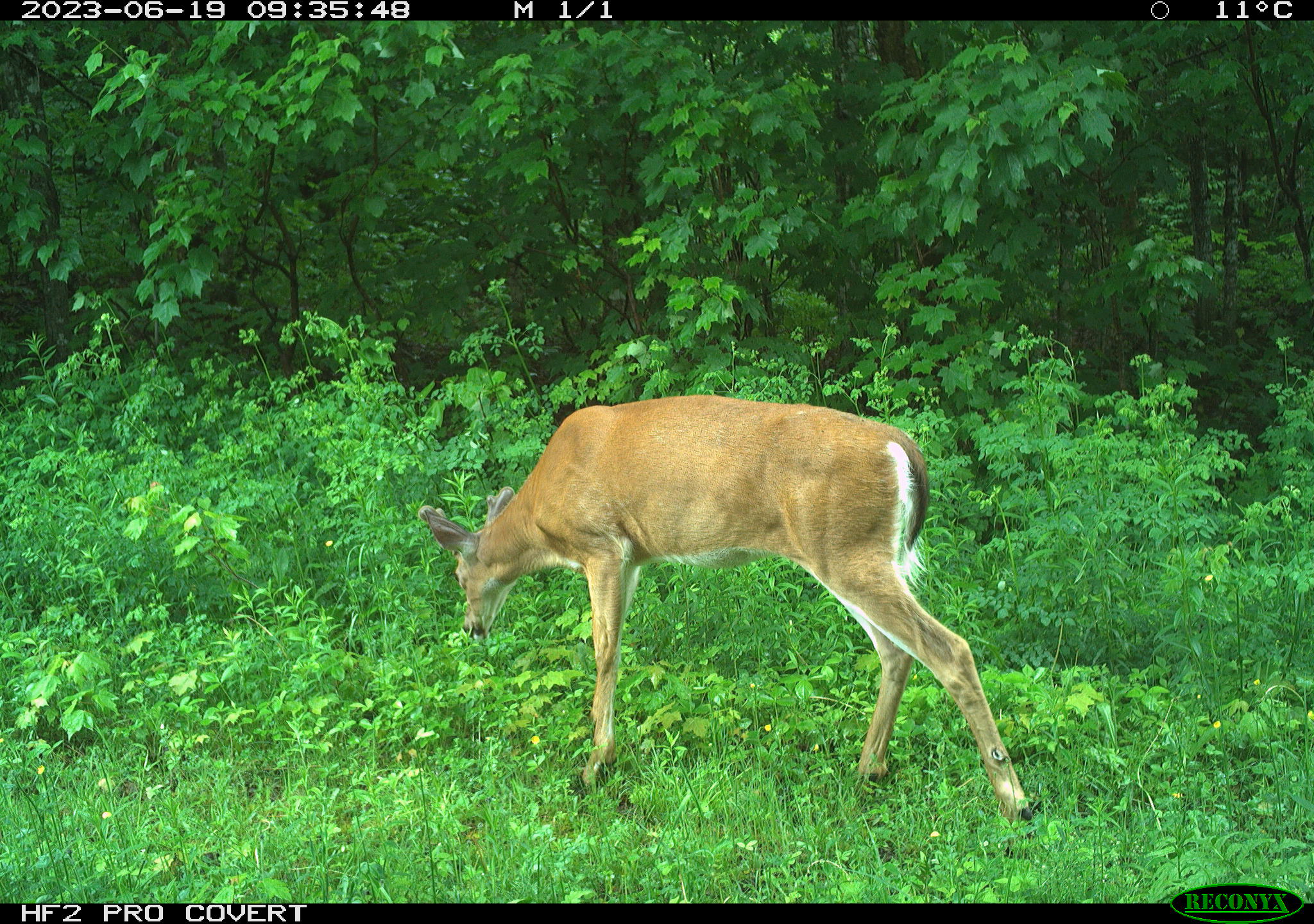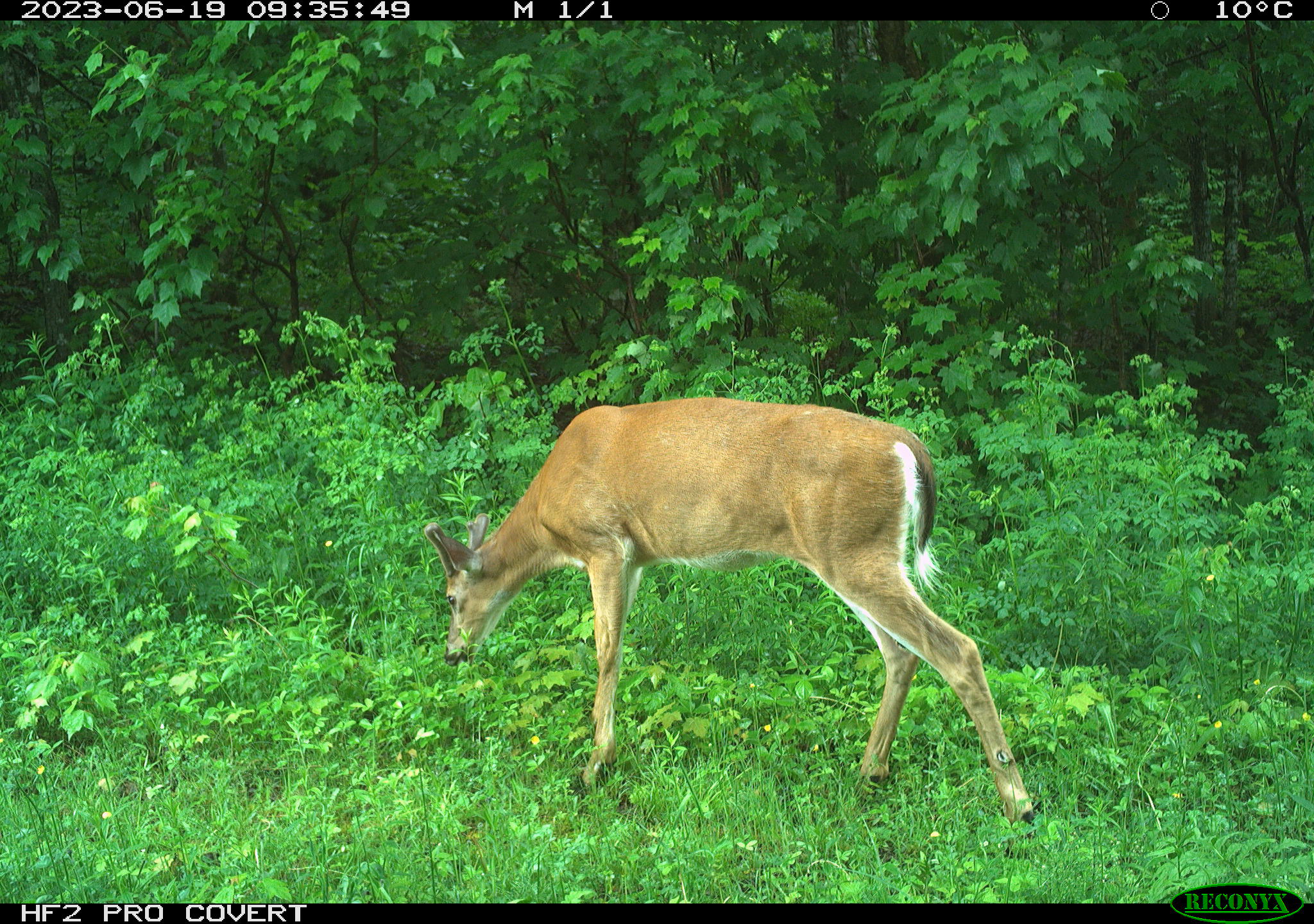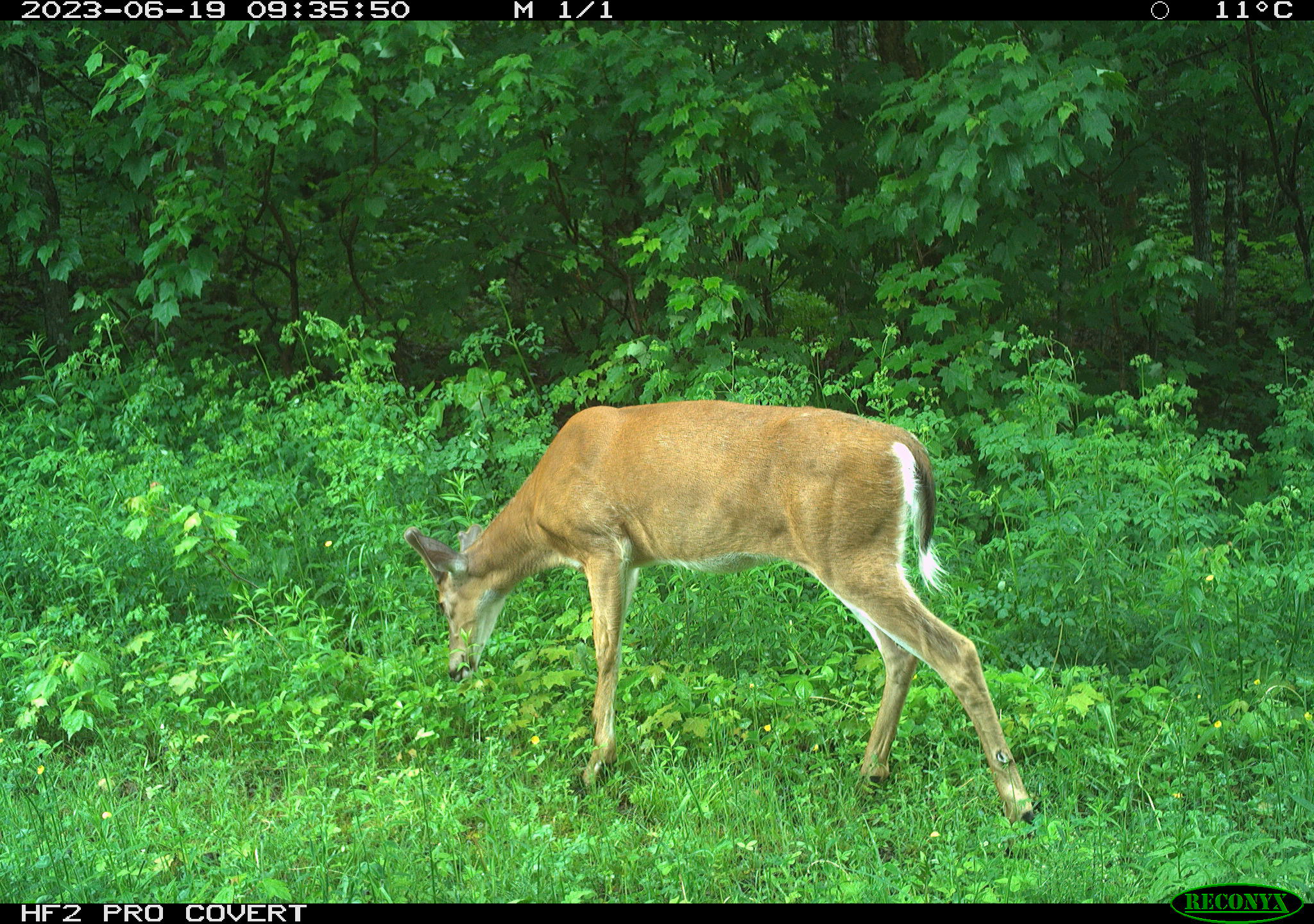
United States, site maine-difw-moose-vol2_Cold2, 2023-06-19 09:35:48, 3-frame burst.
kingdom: Animalia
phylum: Chordata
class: Mammalia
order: Artiodactyla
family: Cervidae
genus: Odocoileus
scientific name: Odocoileus virginianus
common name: white-tailed deer